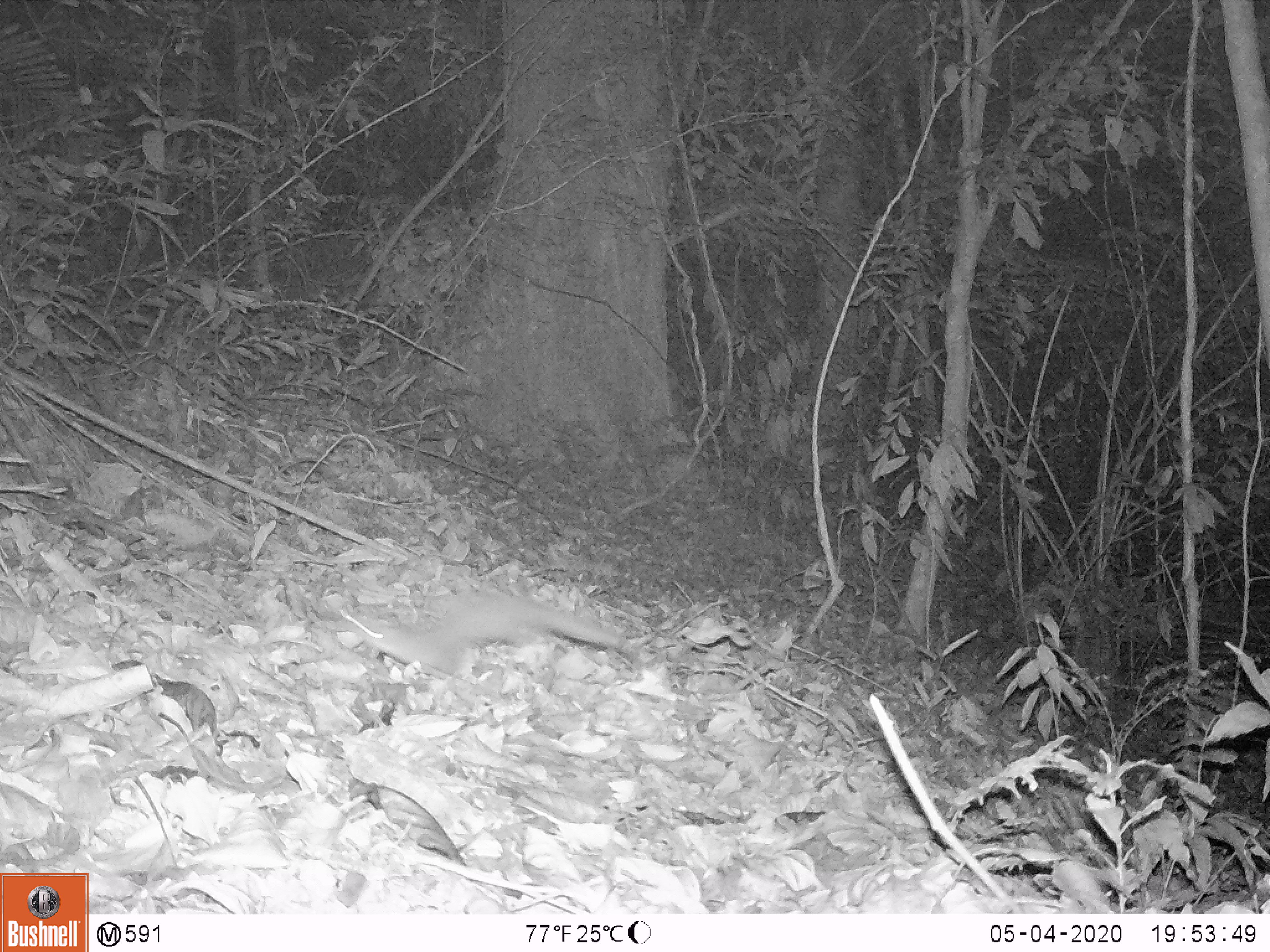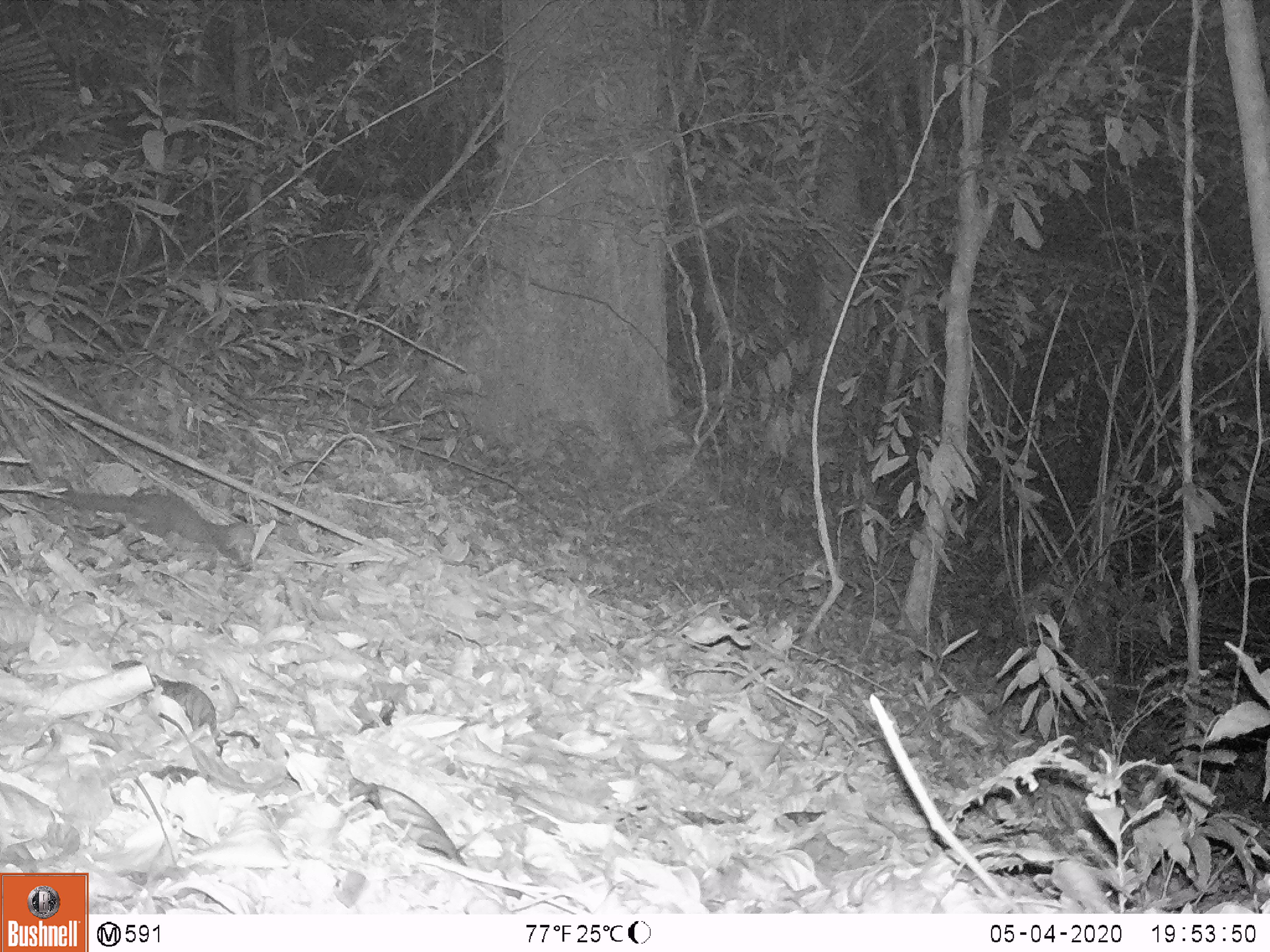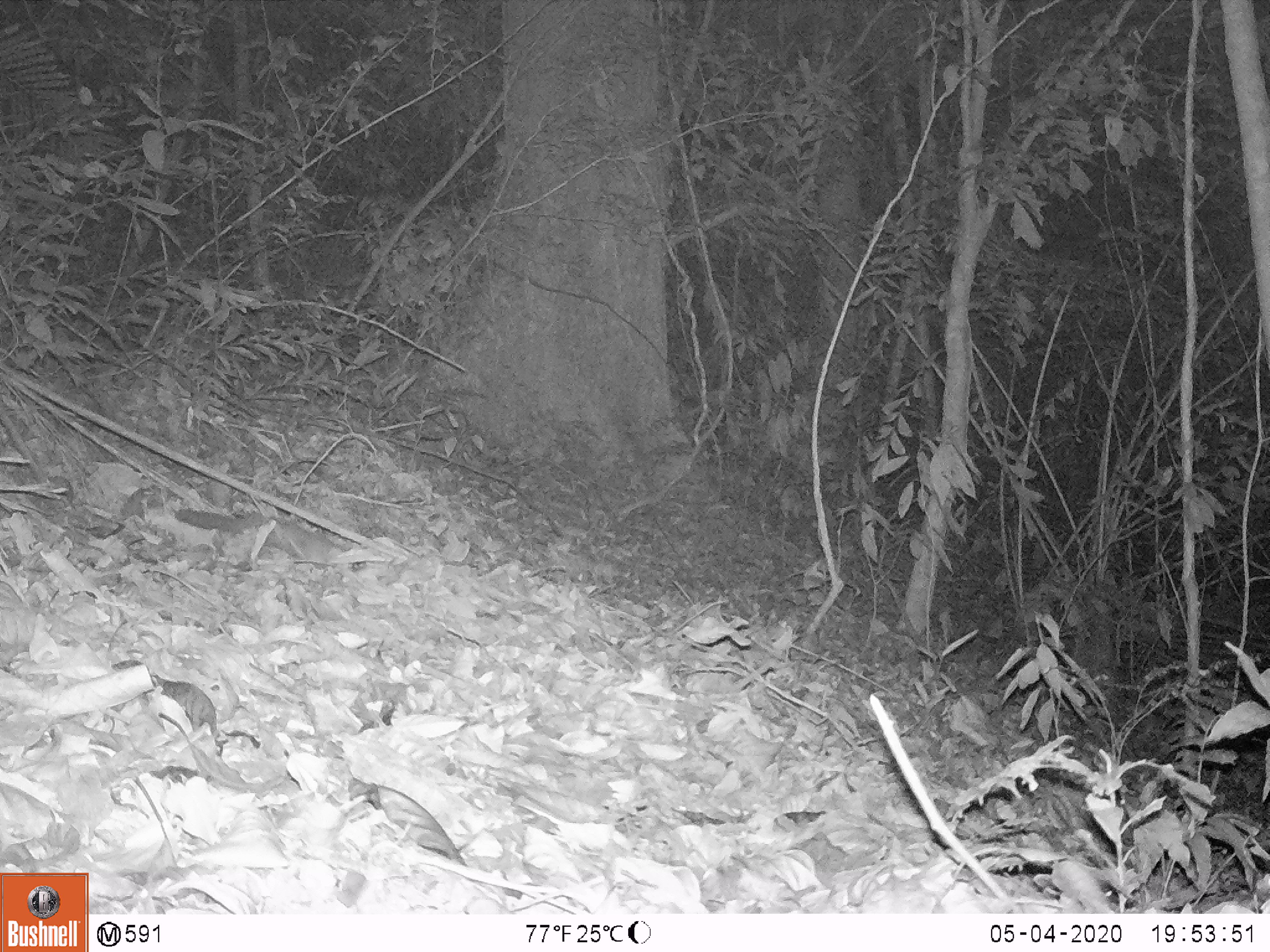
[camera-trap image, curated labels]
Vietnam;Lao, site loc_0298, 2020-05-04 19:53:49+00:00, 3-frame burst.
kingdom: Animalia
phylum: Chordata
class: Mammalia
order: Carnivora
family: Mustelidae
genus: Mustela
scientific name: Mustela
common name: weasel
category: unidentified weasel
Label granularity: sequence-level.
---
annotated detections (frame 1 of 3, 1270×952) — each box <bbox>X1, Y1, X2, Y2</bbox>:
unidentified weasel: <bbox>335, 595, 651, 672</bbox>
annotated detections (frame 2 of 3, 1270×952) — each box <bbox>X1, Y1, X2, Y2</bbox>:
unidentified weasel: <bbox>34, 476, 256, 573</bbox>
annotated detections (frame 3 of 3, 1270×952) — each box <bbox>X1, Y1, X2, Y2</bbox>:
unidentified weasel: <bbox>173, 507, 345, 569</bbox>